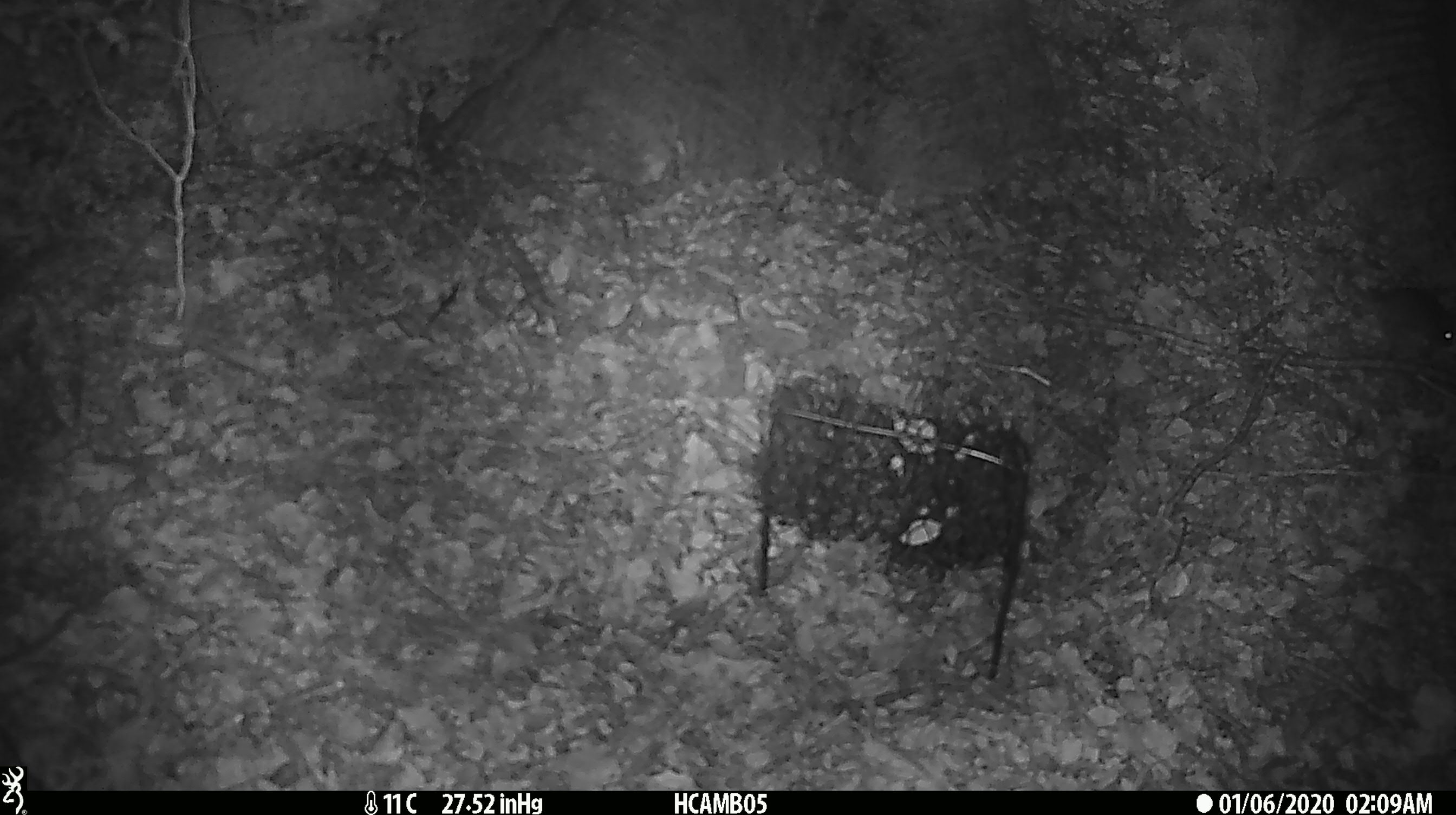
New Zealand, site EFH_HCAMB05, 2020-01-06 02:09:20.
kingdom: Animalia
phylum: Chordata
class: Mammalia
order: Rodentia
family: Muridae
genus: Mus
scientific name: Mus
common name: mouse